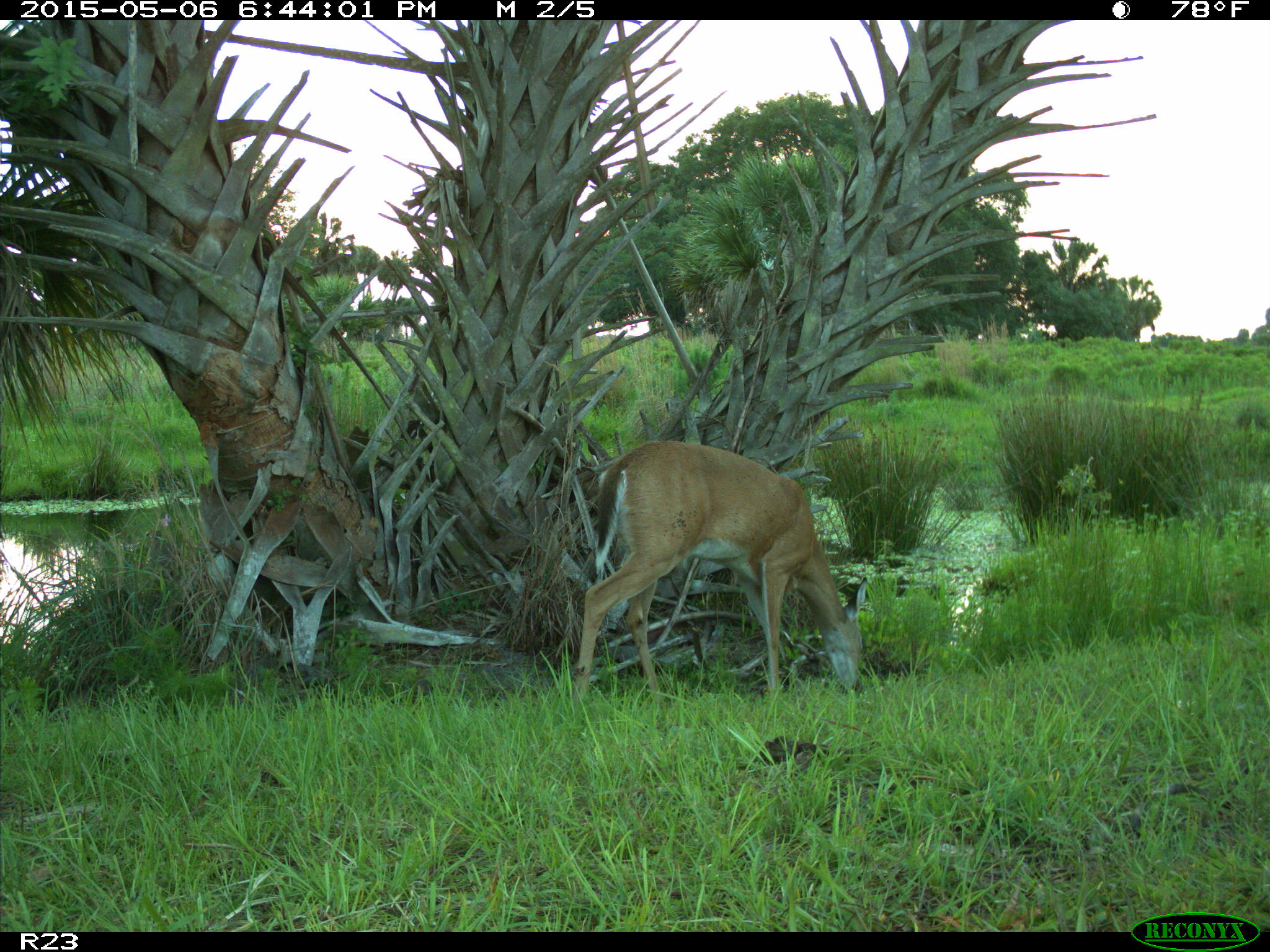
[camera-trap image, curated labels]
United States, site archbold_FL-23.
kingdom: Animalia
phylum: Chordata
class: Mammalia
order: Artiodactyla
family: Bovidae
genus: Bos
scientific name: Bos taurus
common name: domestic cow